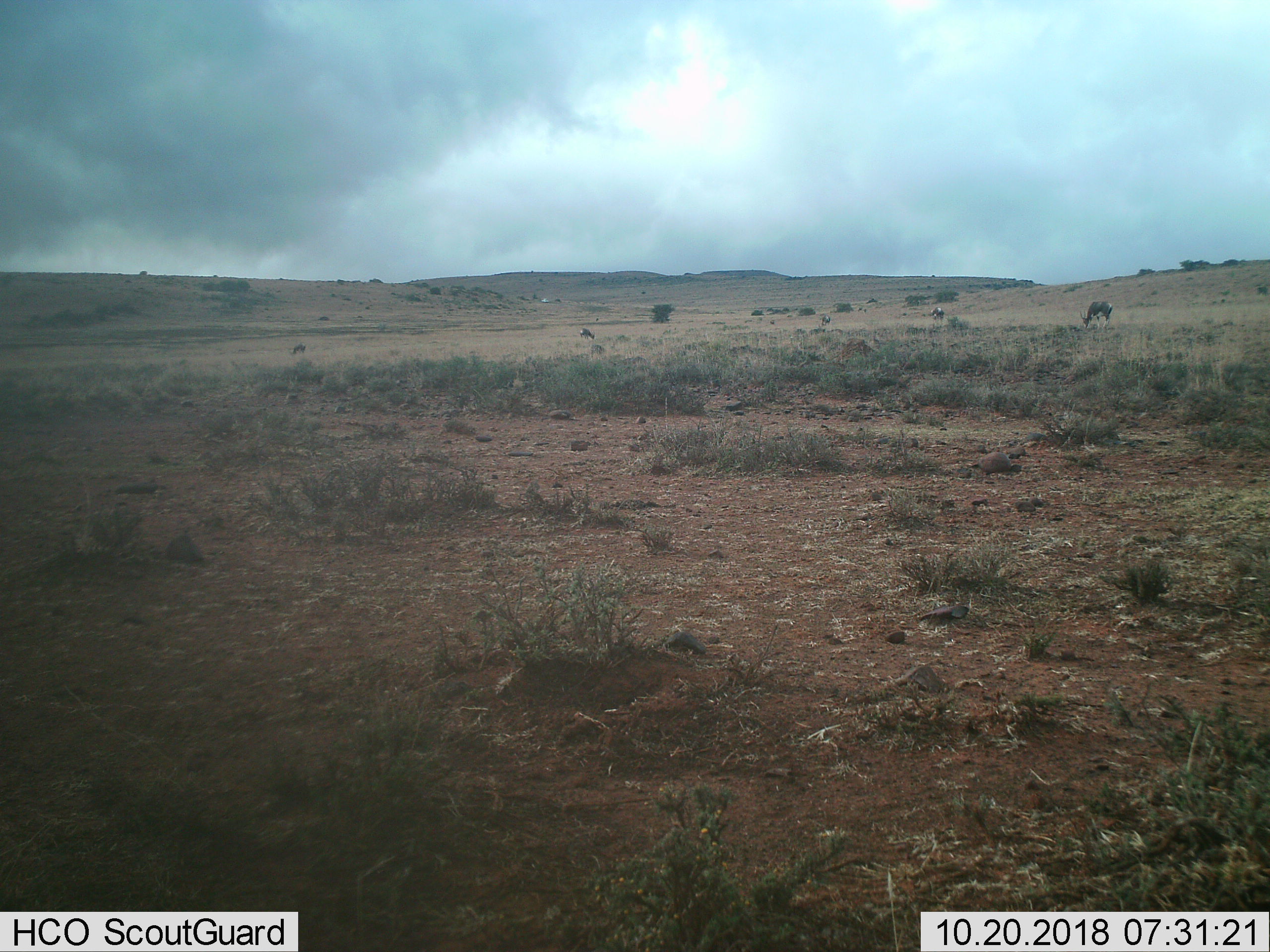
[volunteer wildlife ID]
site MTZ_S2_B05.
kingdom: Animalia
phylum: Chordata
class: Mammalia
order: Artiodactyla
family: Bovidae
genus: Damaliscus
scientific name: Damaliscus pygargus phillipsi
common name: blesbok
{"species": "blesbok (Damaliscus pygargus phillipsi)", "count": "5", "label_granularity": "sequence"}